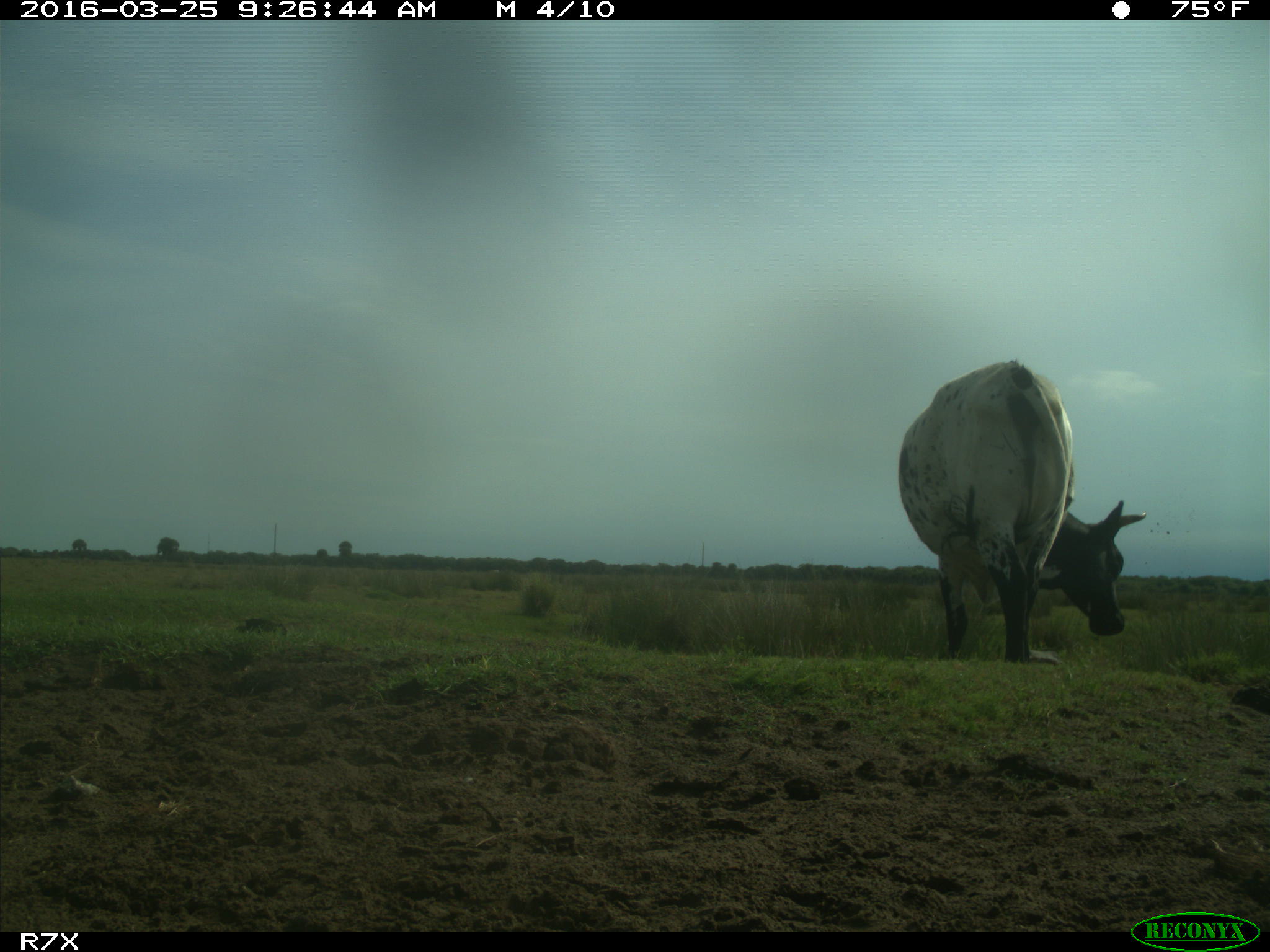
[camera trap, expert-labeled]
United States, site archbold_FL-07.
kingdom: Animalia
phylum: Chordata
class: Mammalia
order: Artiodactyla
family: Bovidae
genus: Bos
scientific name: Bos taurus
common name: domestic cow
Bos taurus (domestic cow).